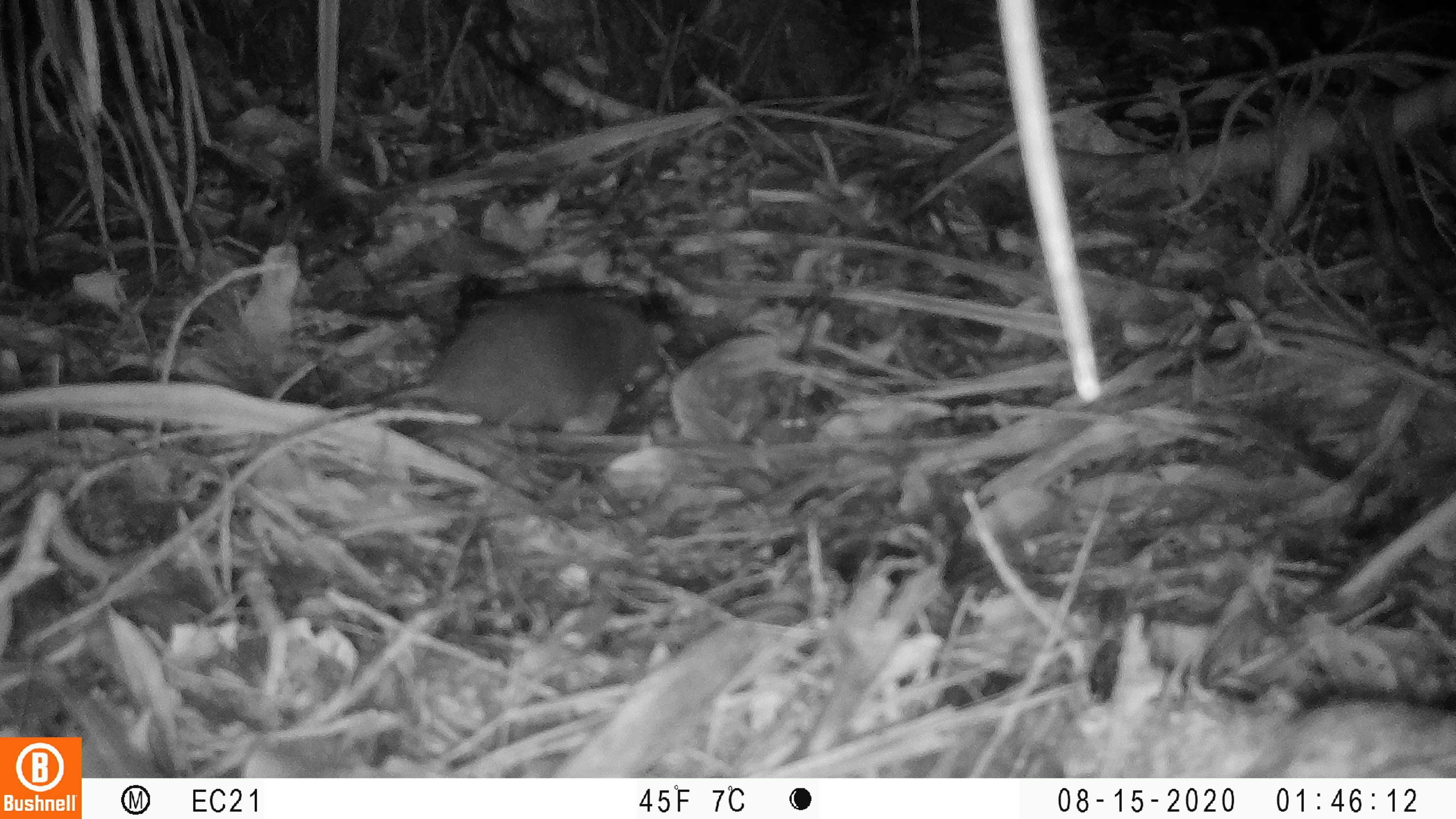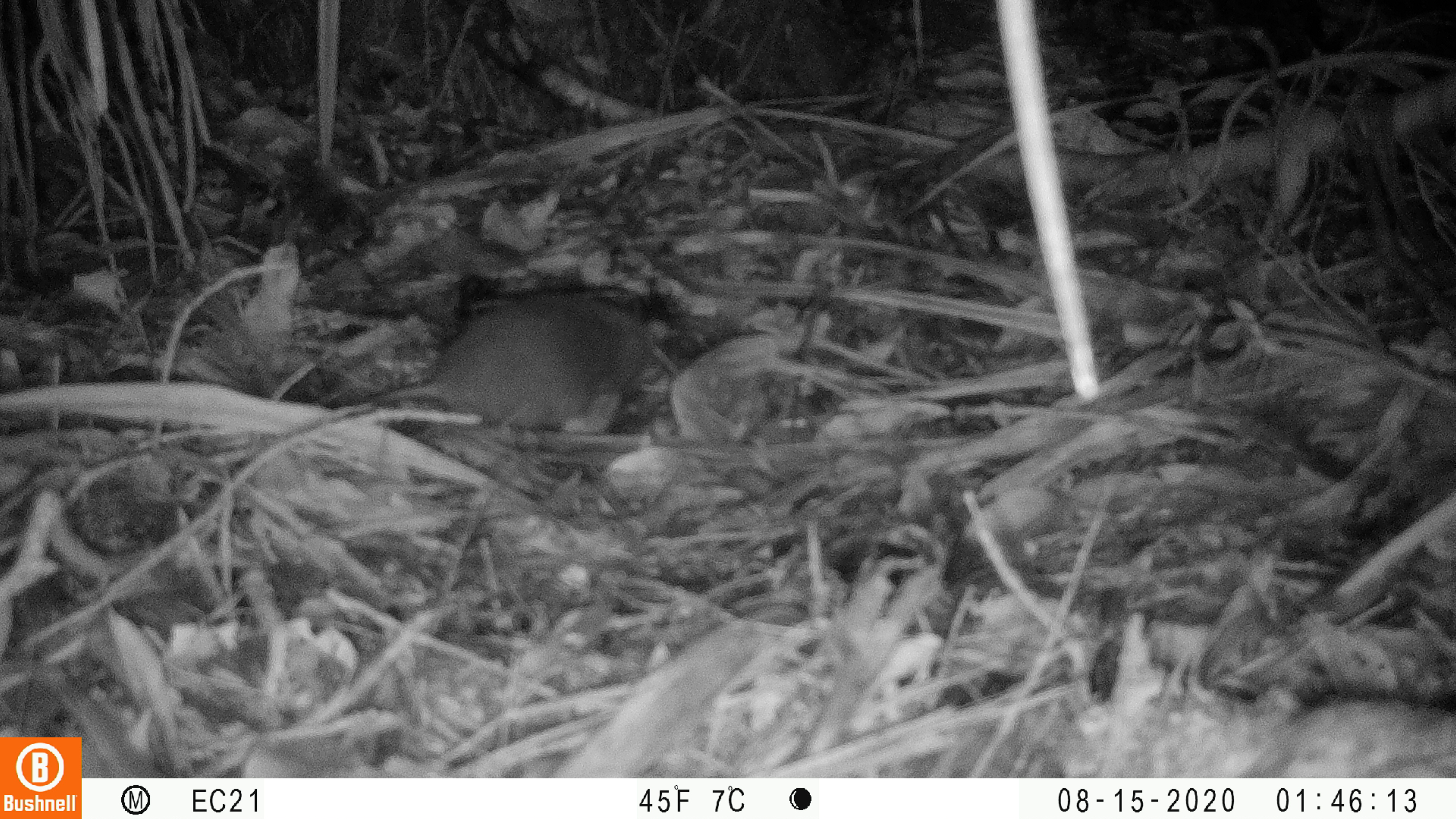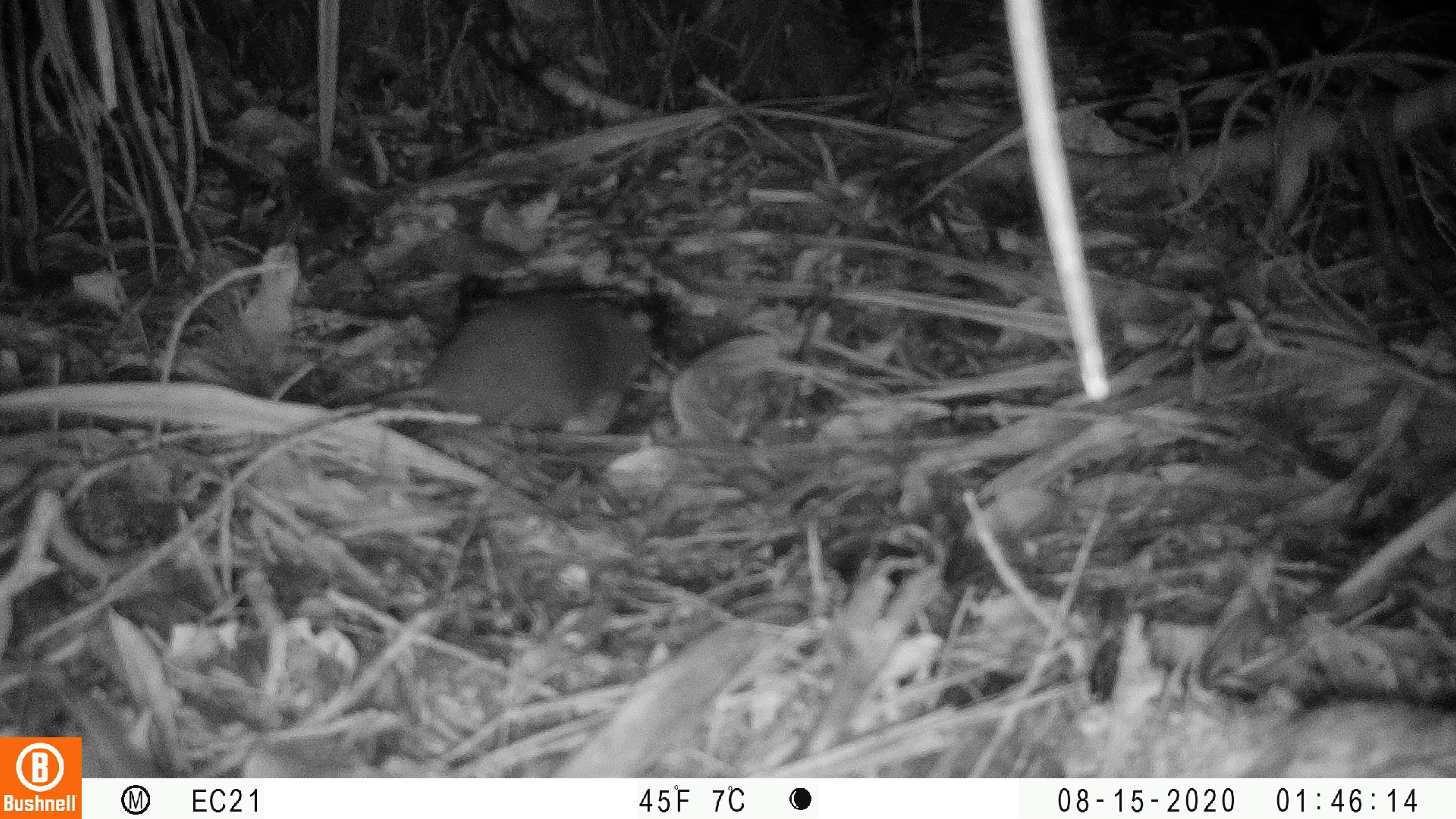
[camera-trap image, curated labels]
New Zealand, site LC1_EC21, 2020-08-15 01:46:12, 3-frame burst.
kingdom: Animalia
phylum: Chordata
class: Mammalia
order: Rodentia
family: Muridae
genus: Rattus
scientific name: Rattus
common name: rat